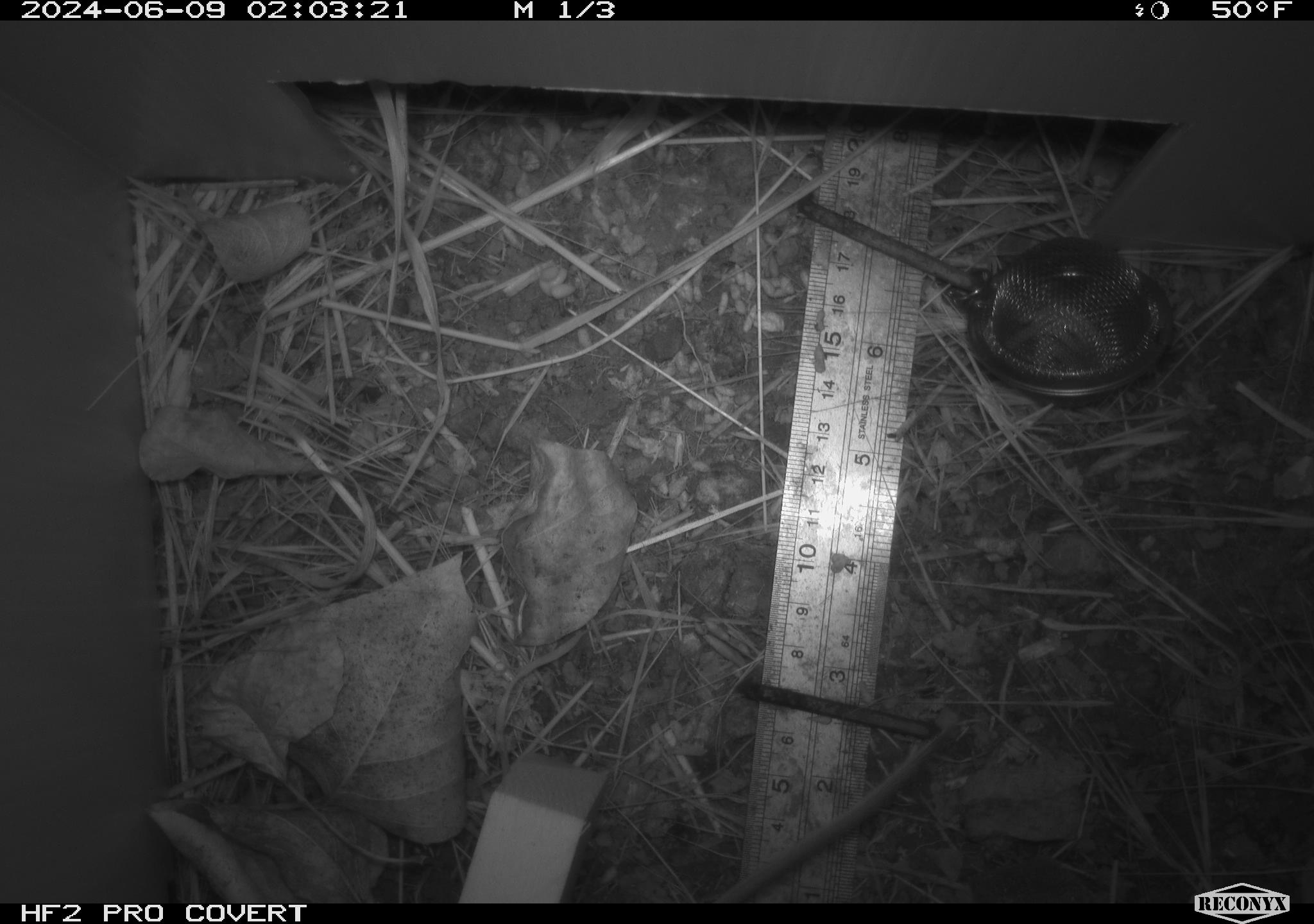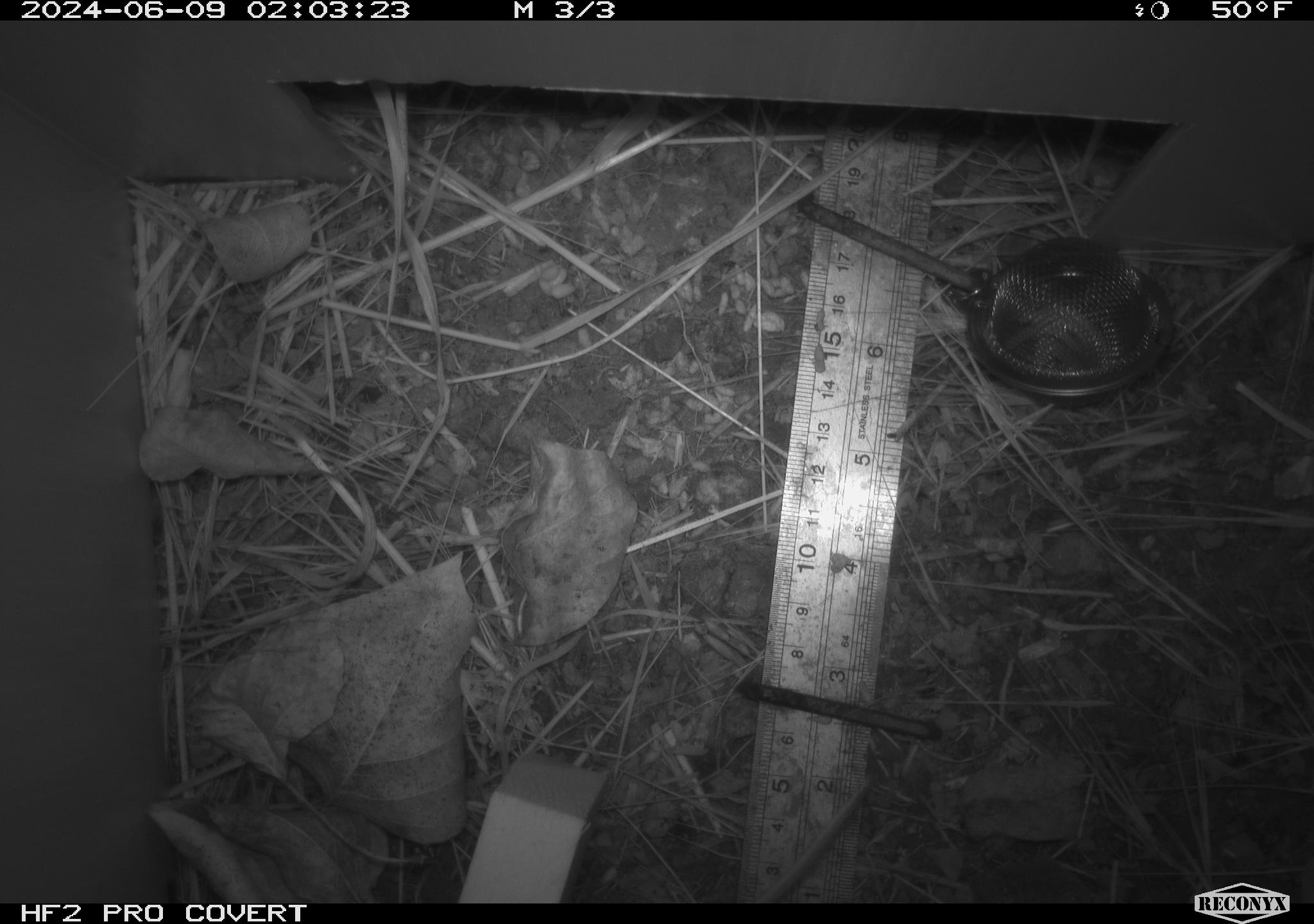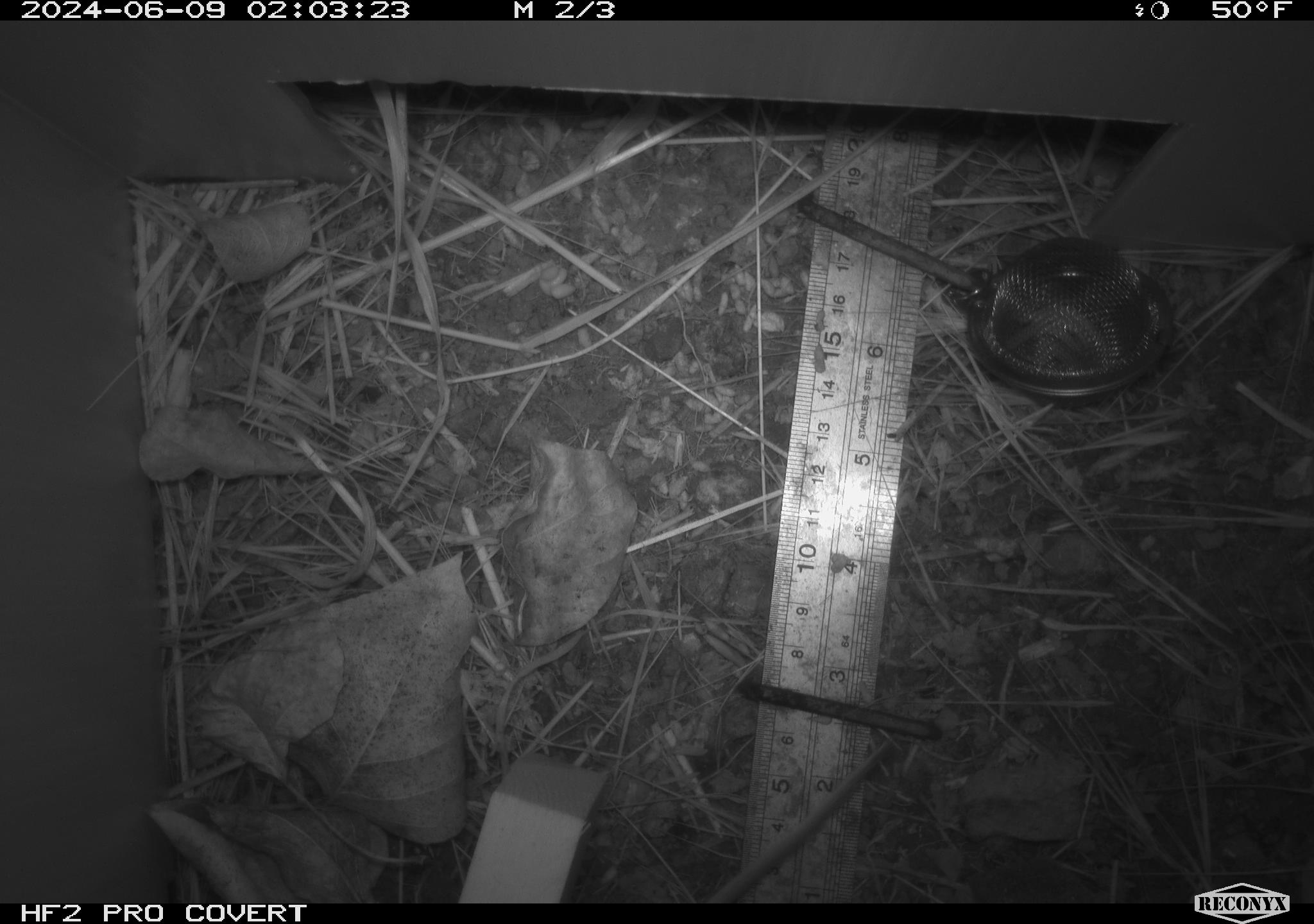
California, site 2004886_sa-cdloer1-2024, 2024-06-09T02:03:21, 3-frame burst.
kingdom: Animalia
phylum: Chordata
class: Mammalia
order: Rodentia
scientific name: Rodentia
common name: mouse species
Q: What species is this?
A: Mouse species (Rodentia).